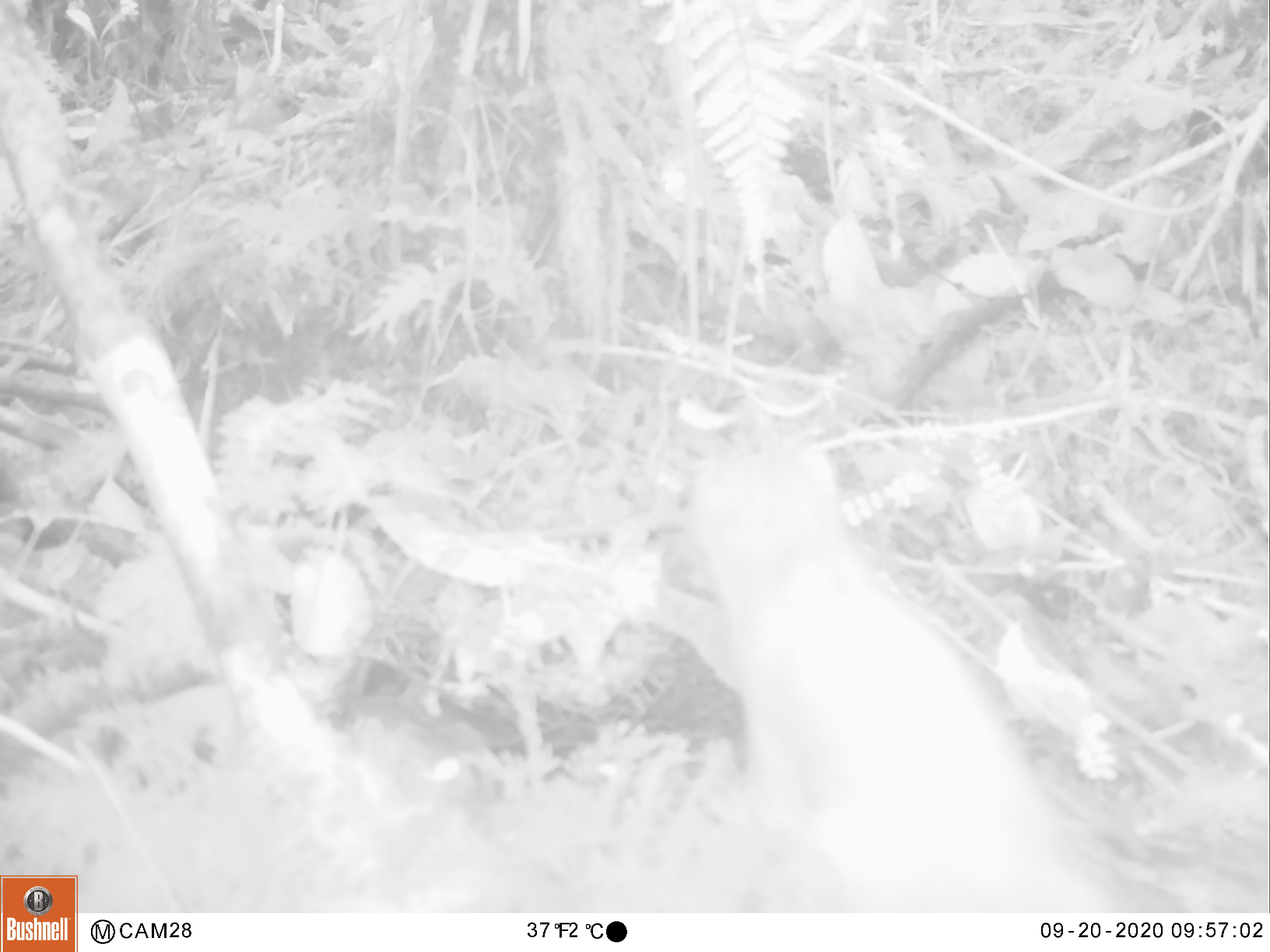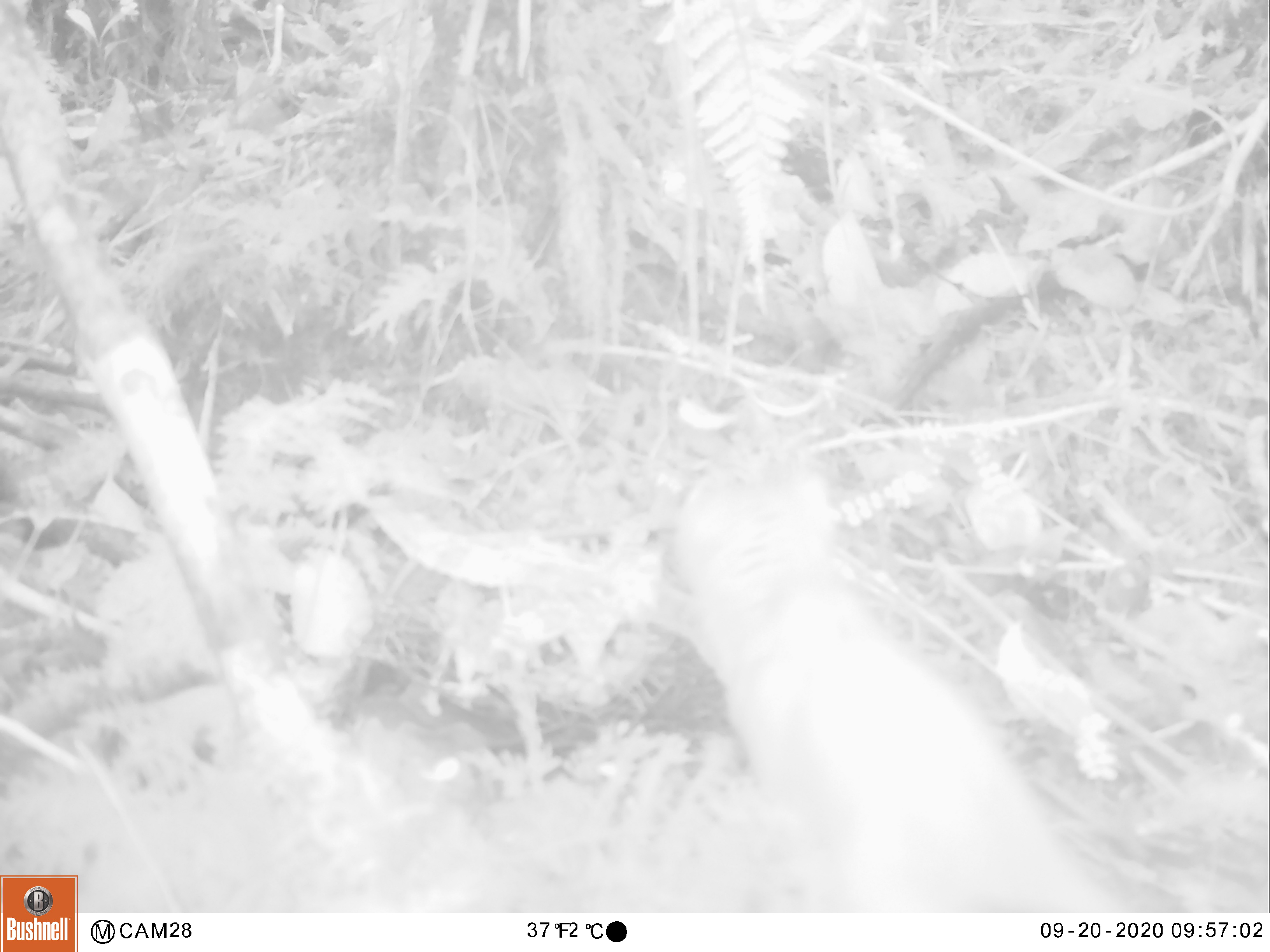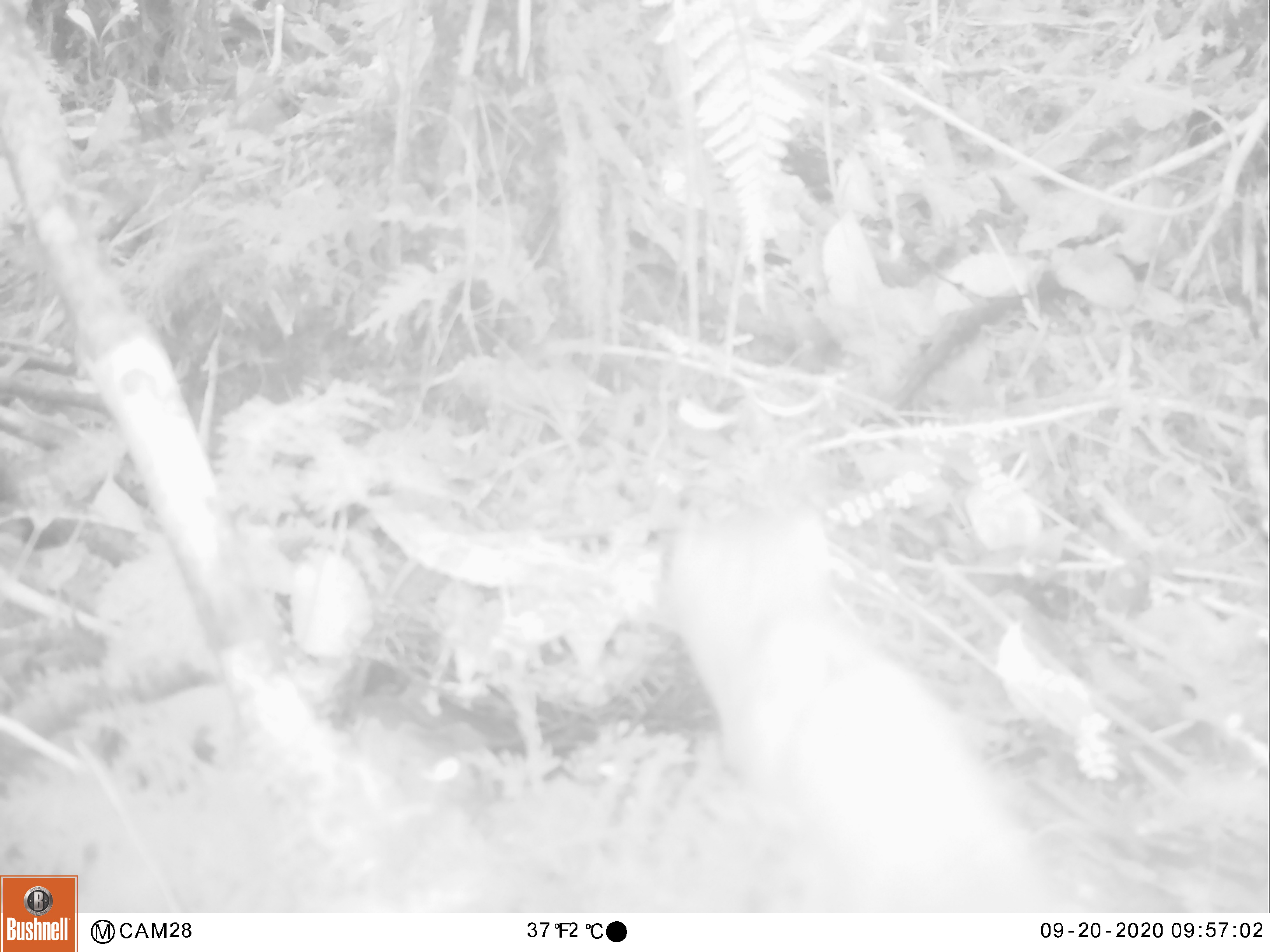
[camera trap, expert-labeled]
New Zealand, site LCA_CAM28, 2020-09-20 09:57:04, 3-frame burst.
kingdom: Animalia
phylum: Chordata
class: Mammalia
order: Carnivora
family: Mustelidae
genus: Mustela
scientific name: Mustela erminea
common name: stoat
Stoat (Mustela erminea).